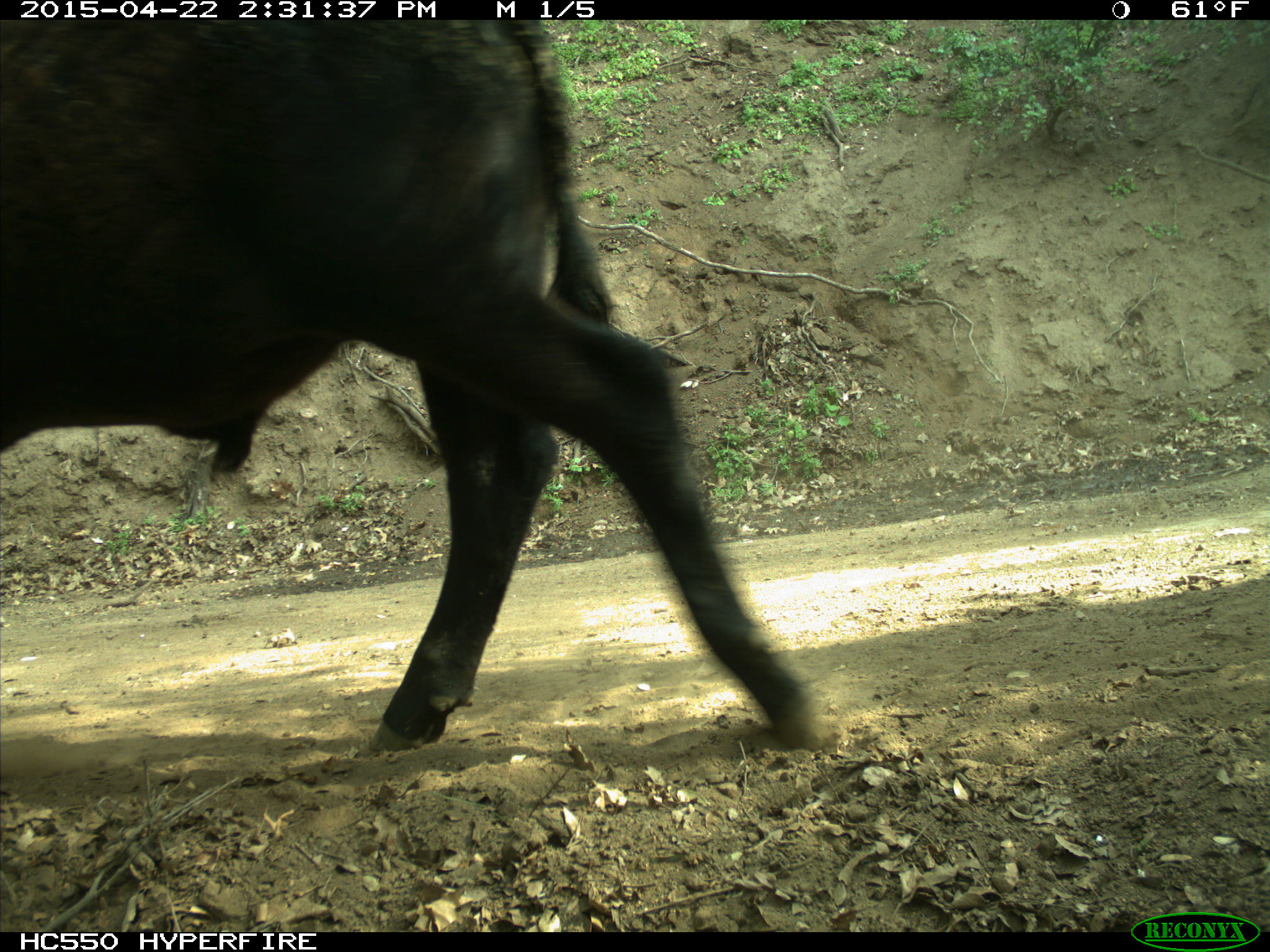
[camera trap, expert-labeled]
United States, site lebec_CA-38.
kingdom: Animalia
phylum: Chordata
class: Mammalia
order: Artiodactyla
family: Bovidae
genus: Bos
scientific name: Bos taurus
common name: domestic cow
Bos taurus (domestic cow).